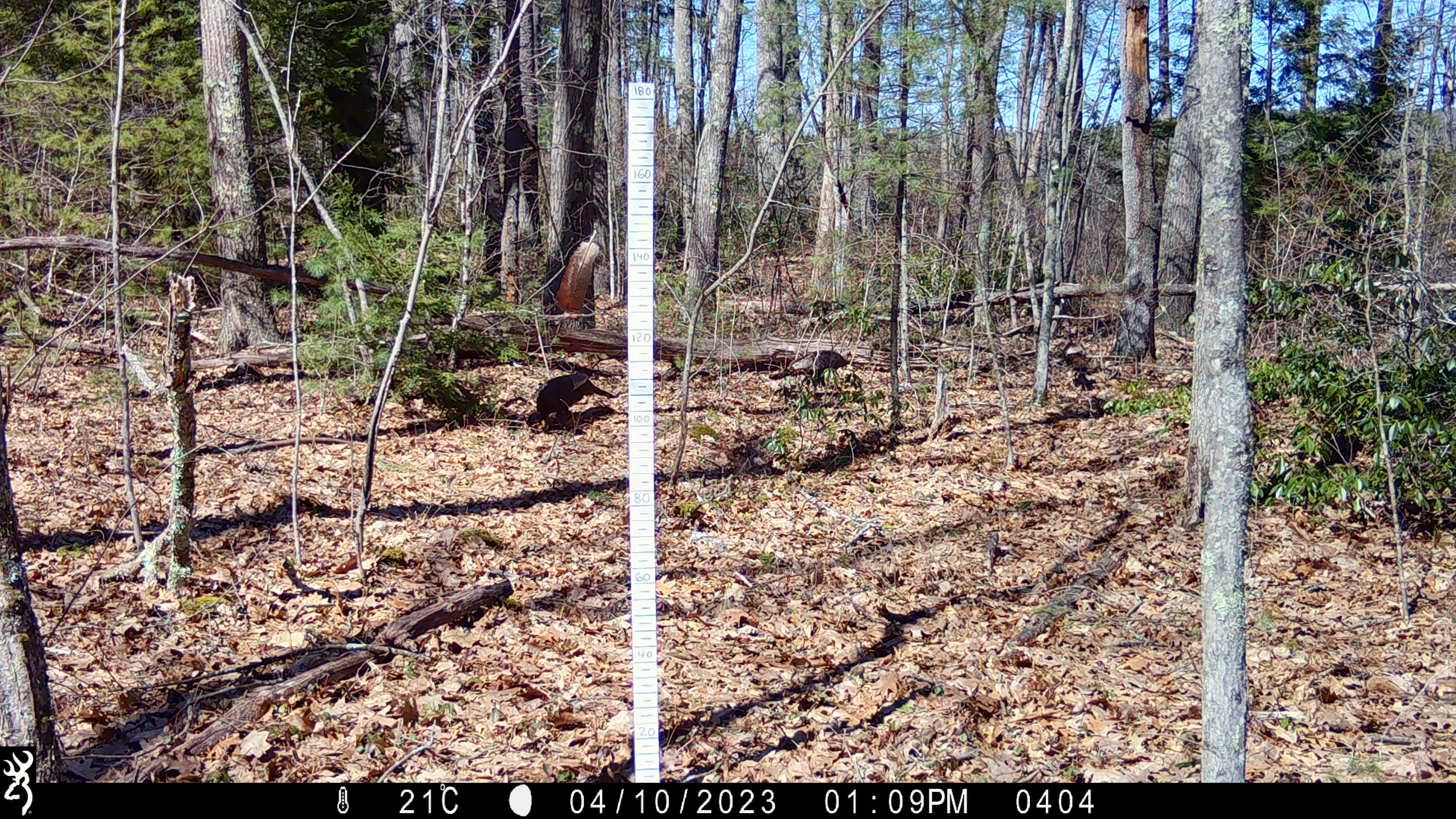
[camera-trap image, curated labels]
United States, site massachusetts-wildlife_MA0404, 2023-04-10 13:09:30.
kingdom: Animalia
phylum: Chordata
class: Aves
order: Galliformes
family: Phasianidae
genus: Meleagris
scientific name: Meleagris gallopavo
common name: wild turkey